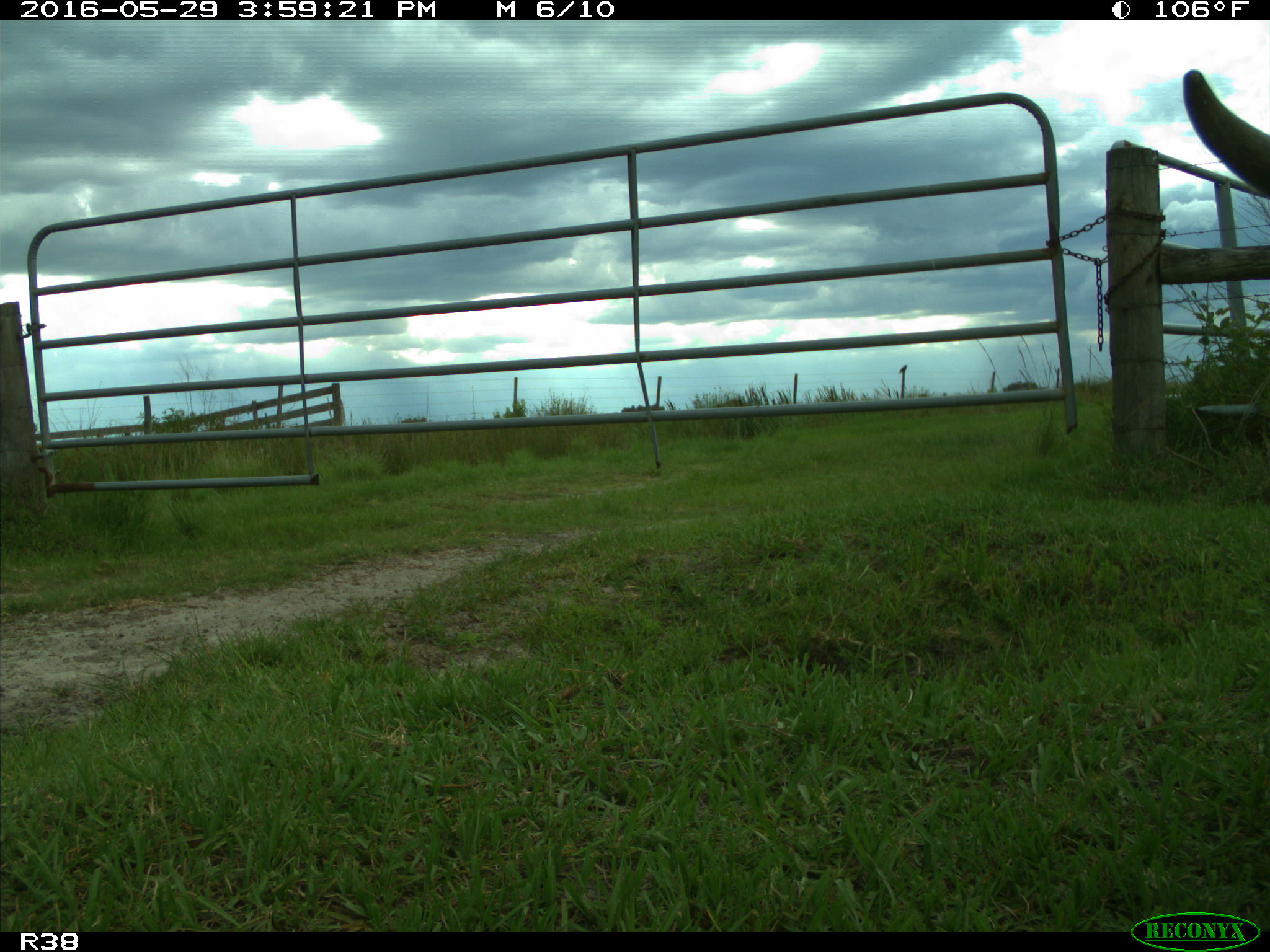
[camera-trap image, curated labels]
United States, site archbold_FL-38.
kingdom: Animalia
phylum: Chordata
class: Mammalia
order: Artiodactyla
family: Bovidae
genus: Bos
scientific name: Bos taurus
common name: domestic cow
Bos taurus (domestic cow).